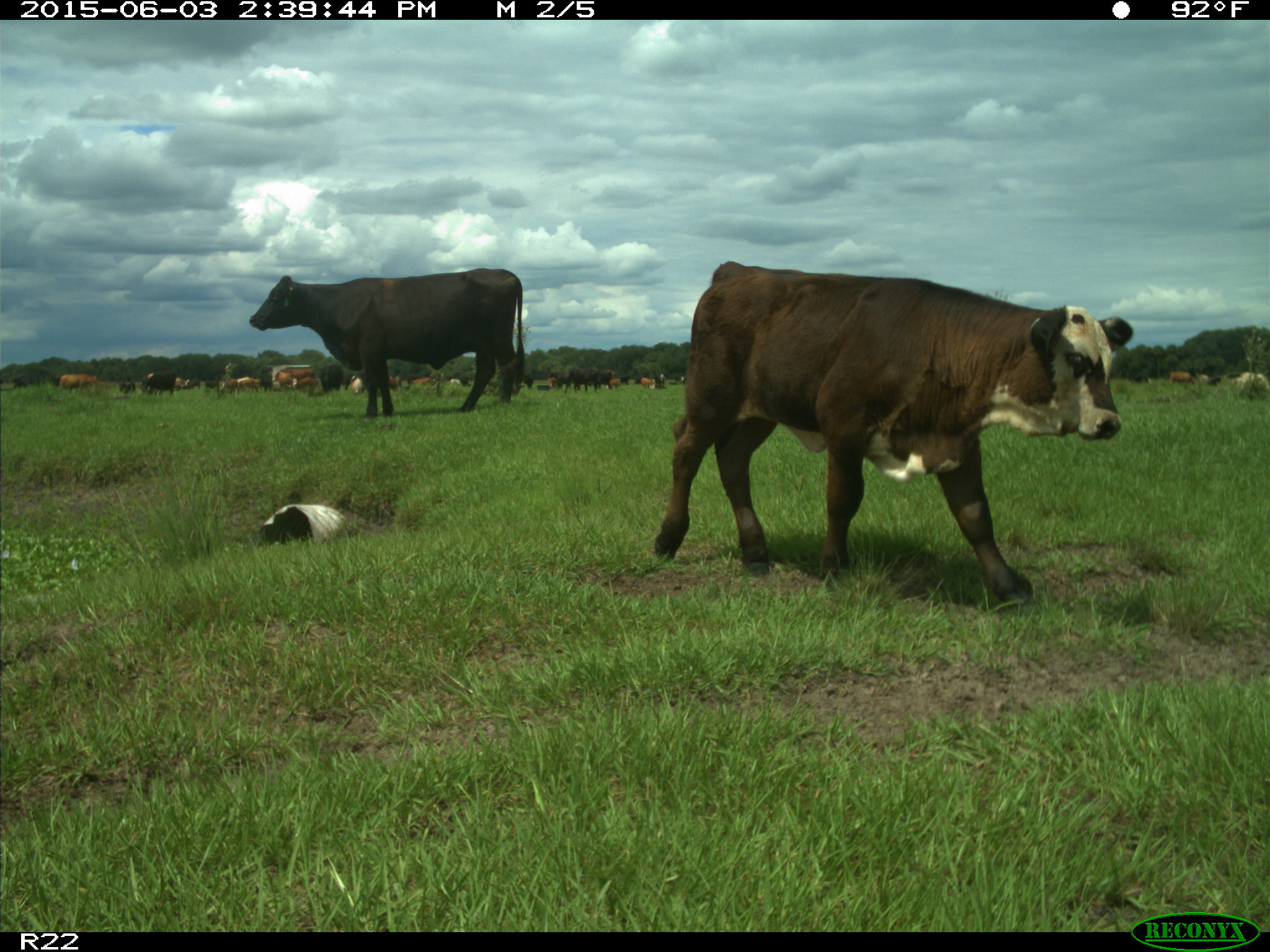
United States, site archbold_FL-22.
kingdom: Animalia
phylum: Chordata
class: Mammalia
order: Artiodactyla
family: Bovidae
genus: Bos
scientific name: Bos taurus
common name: domestic cow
Bos taurus (domestic cow).